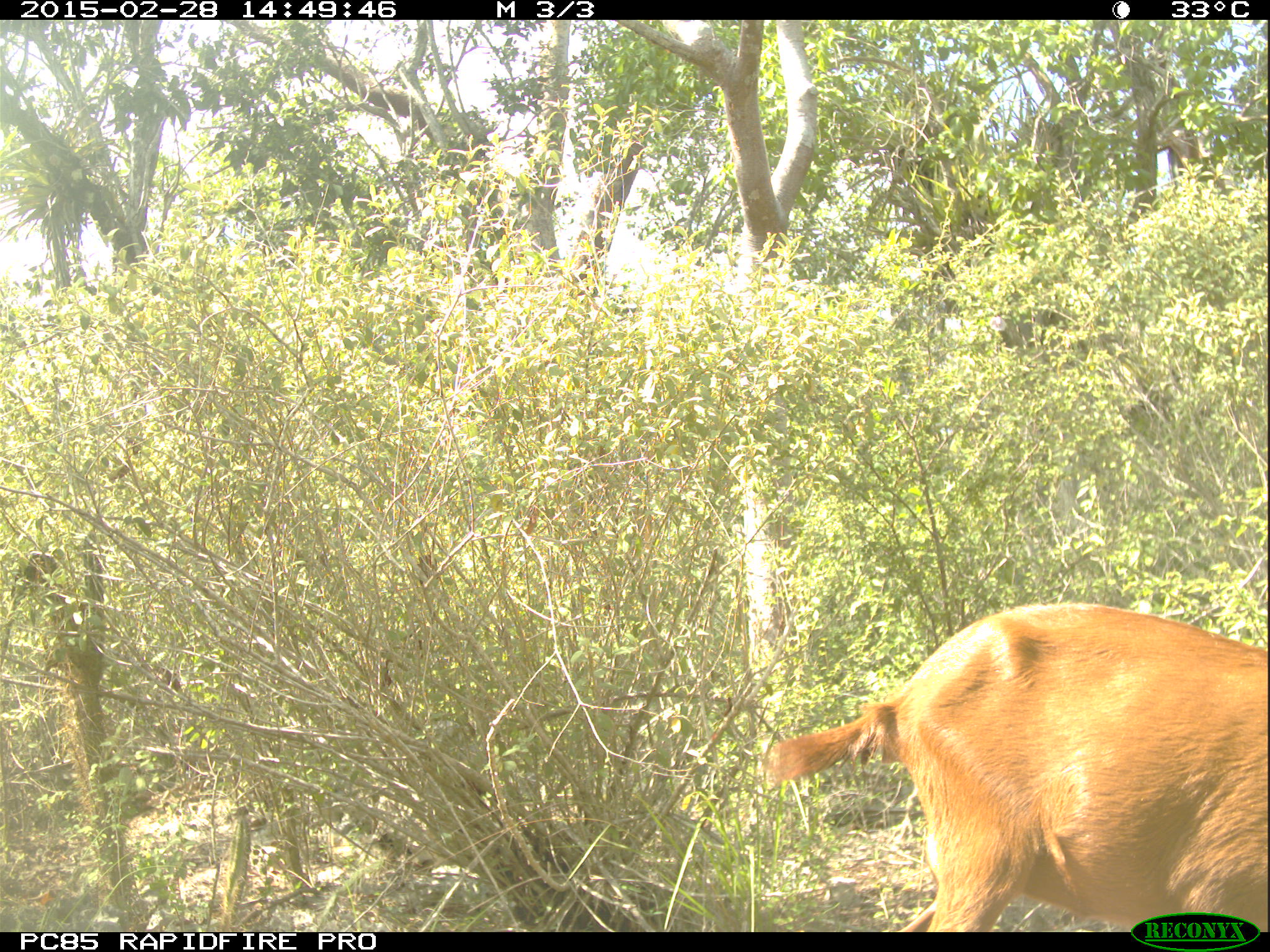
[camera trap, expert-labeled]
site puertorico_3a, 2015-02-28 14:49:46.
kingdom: Animalia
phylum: Chordata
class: Mammalia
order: Artiodactyla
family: Bovidae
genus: Capra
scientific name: Capra hircus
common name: goat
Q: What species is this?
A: Goat (Capra hircus).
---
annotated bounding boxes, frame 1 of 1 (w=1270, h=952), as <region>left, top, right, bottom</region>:
goat: <region>759, 601, 1270, 932</region>